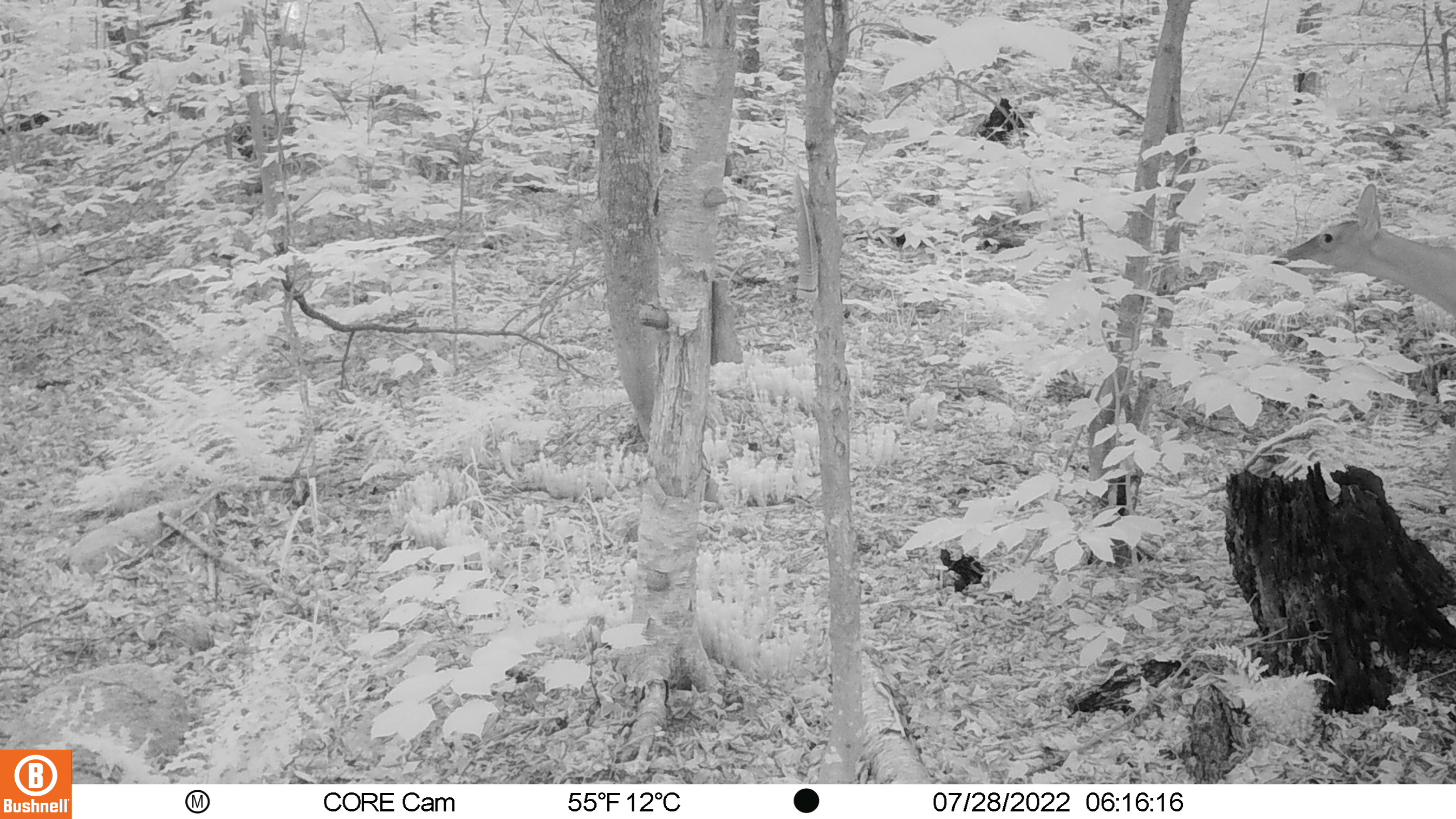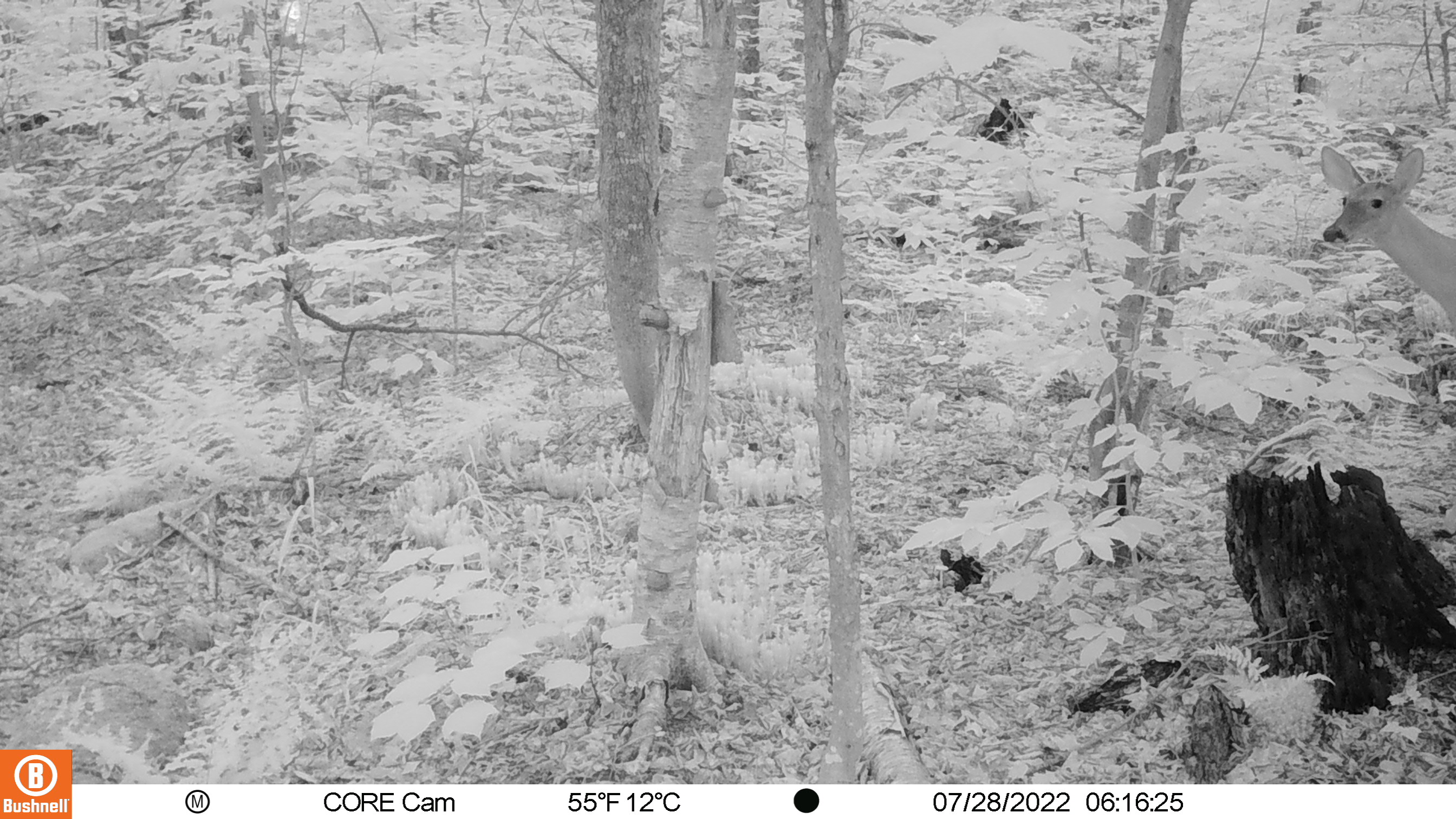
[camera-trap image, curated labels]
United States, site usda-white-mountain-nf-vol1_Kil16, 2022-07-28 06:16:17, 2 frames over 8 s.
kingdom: Animalia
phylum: Chordata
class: Mammalia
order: Artiodactyla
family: Cervidae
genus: Odocoileus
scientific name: Odocoileus virginianus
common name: white-tailed deer